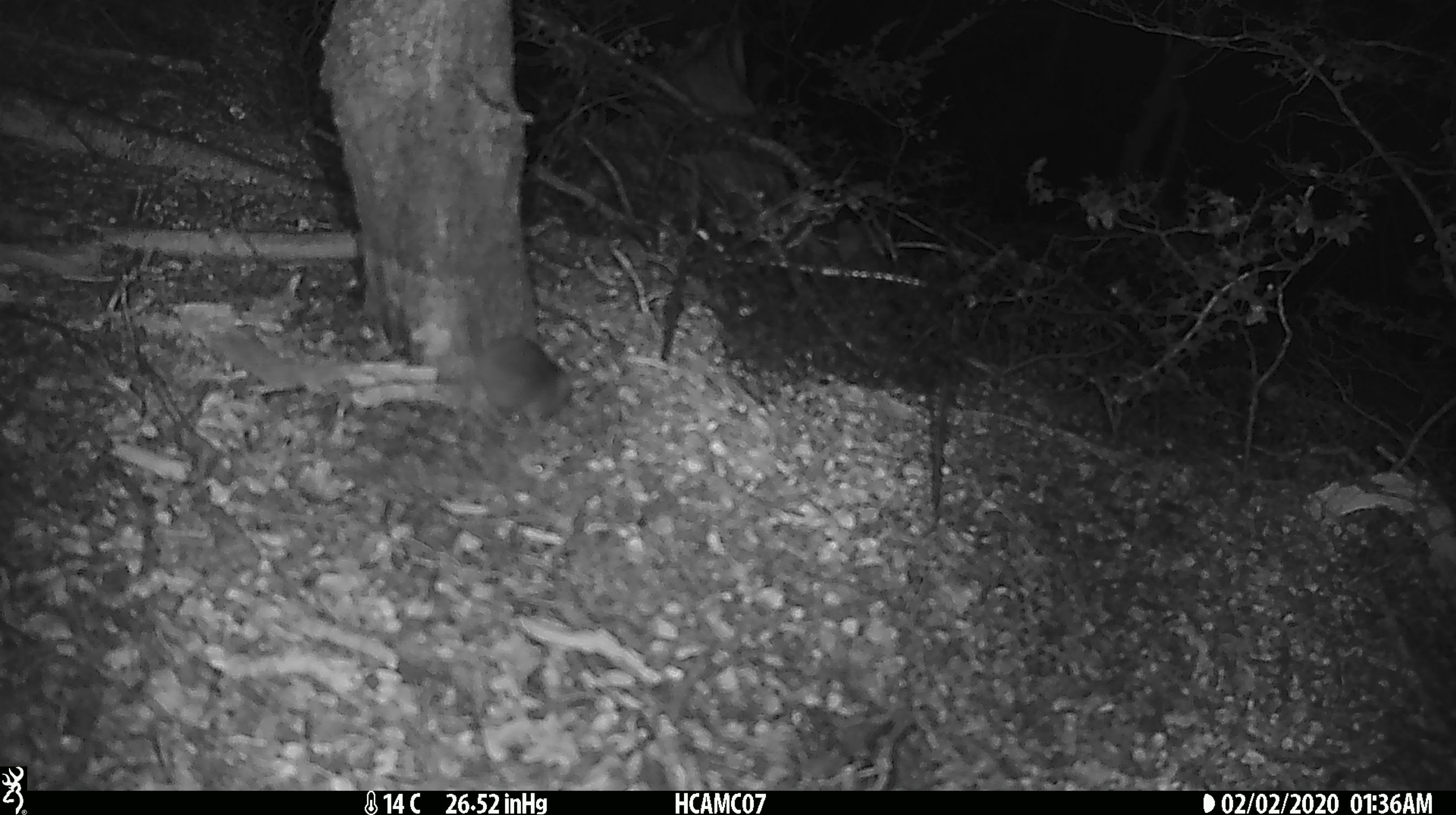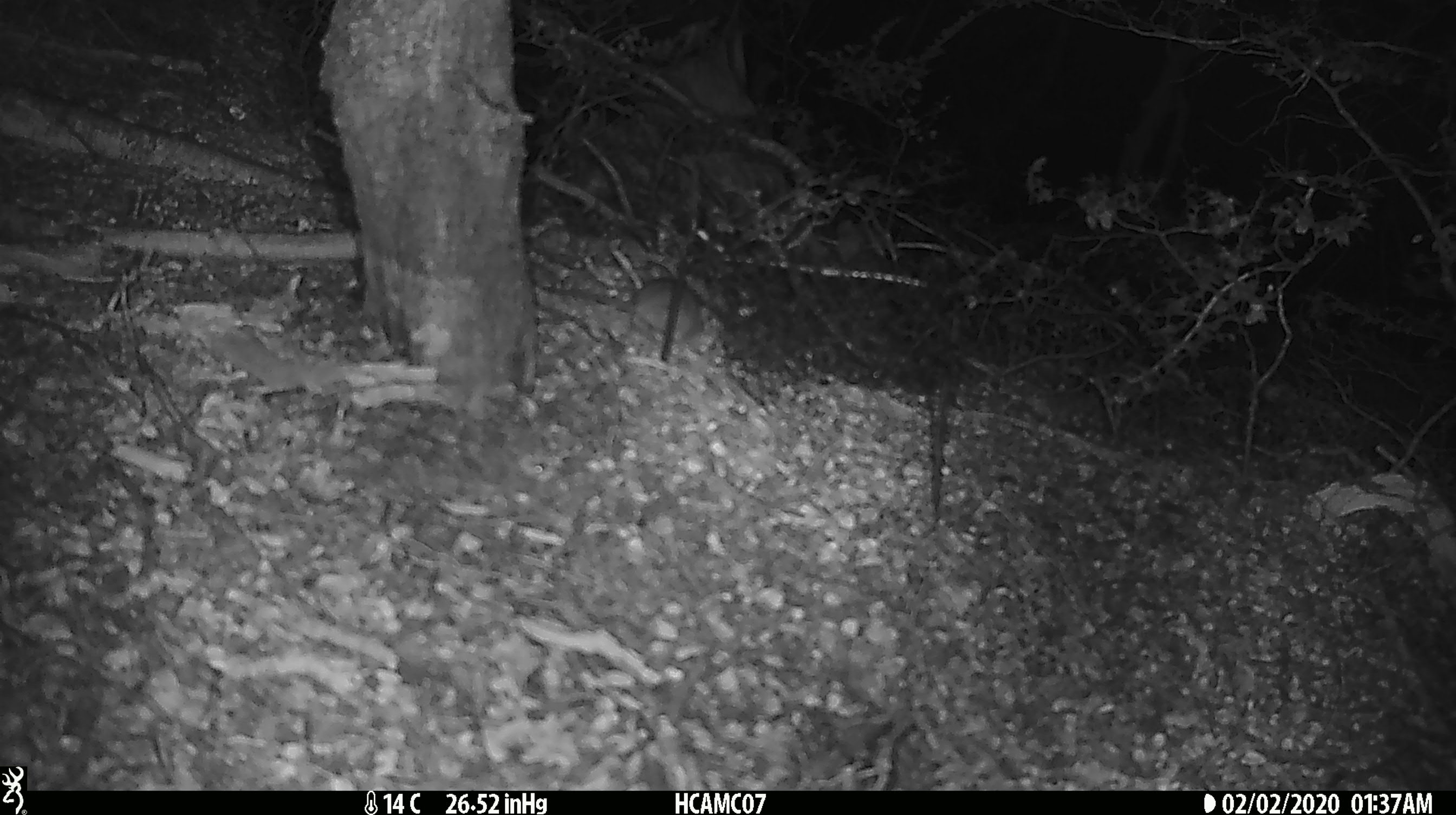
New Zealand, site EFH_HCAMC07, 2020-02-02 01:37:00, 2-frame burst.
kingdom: Animalia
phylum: Chordata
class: Mammalia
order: Rodentia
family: Muridae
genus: Mus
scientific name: Mus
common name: mouse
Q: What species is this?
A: Mouse (Mus).